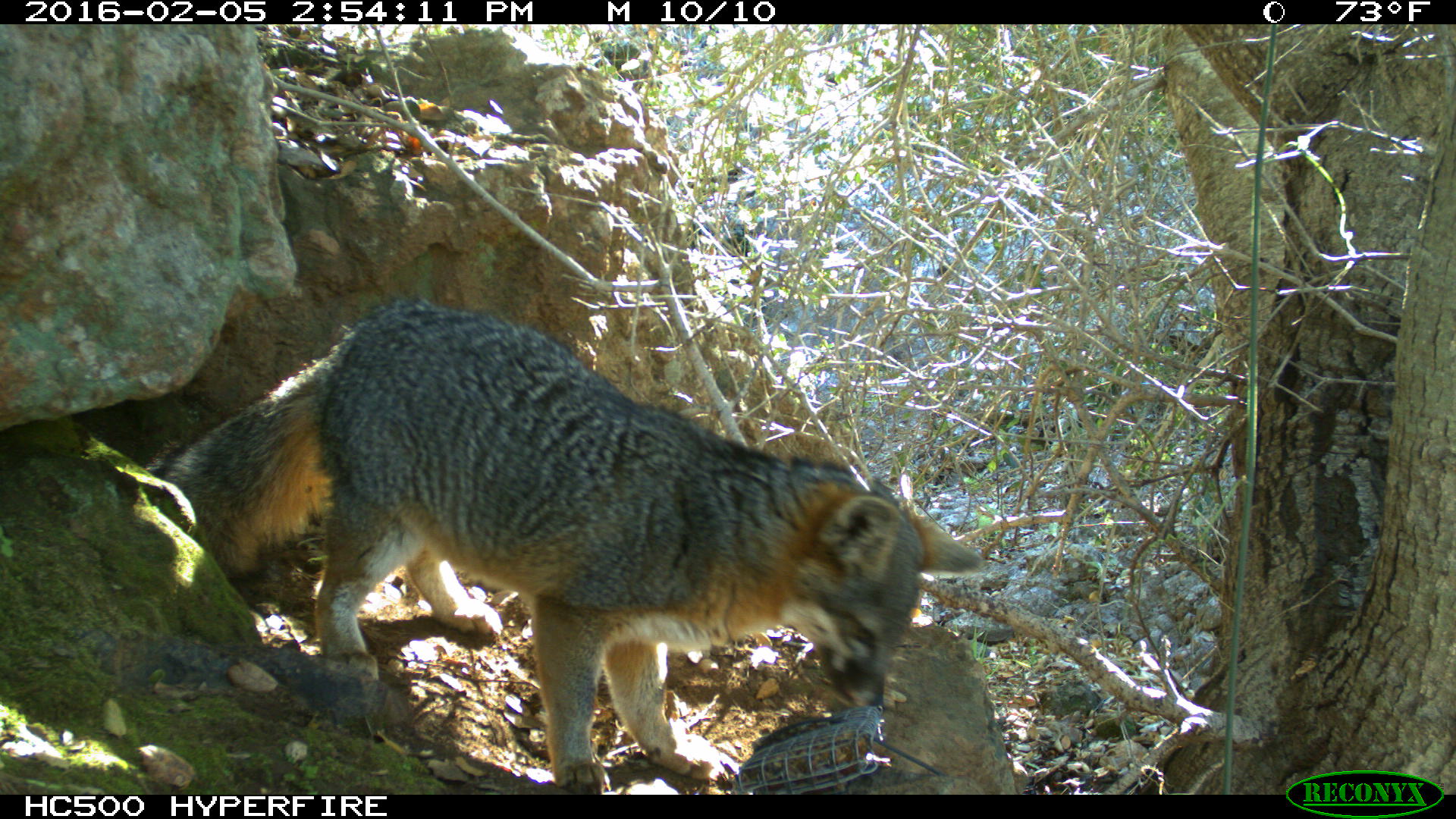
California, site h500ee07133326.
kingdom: Animalia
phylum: Chordata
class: Mammalia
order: Carnivora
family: Canidae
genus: Urocyon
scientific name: Urocyon littoralis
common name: island fox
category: fox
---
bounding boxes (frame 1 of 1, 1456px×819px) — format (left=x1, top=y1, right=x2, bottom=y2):
fox: (left=149, top=290, right=985, bottom=791)